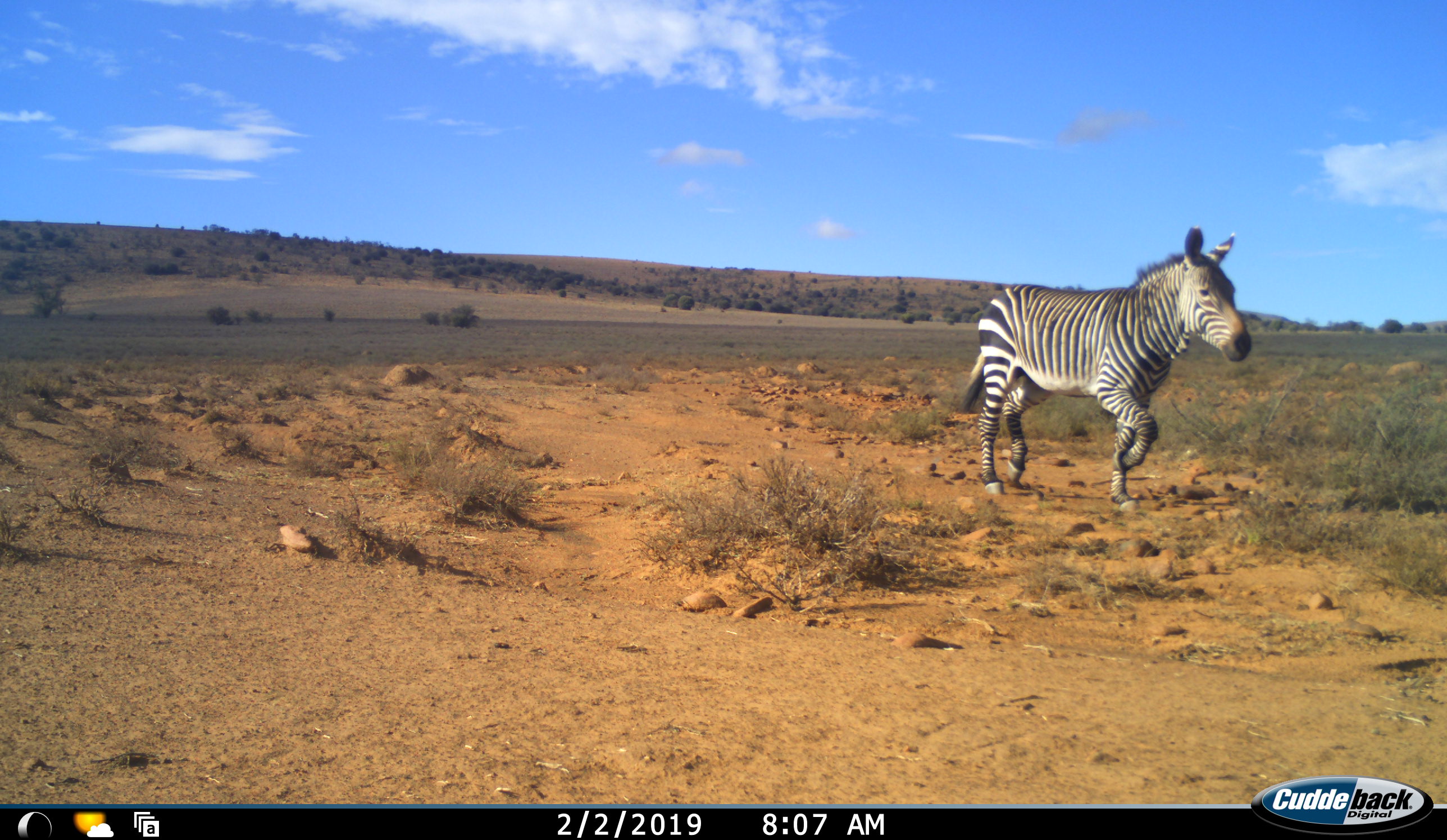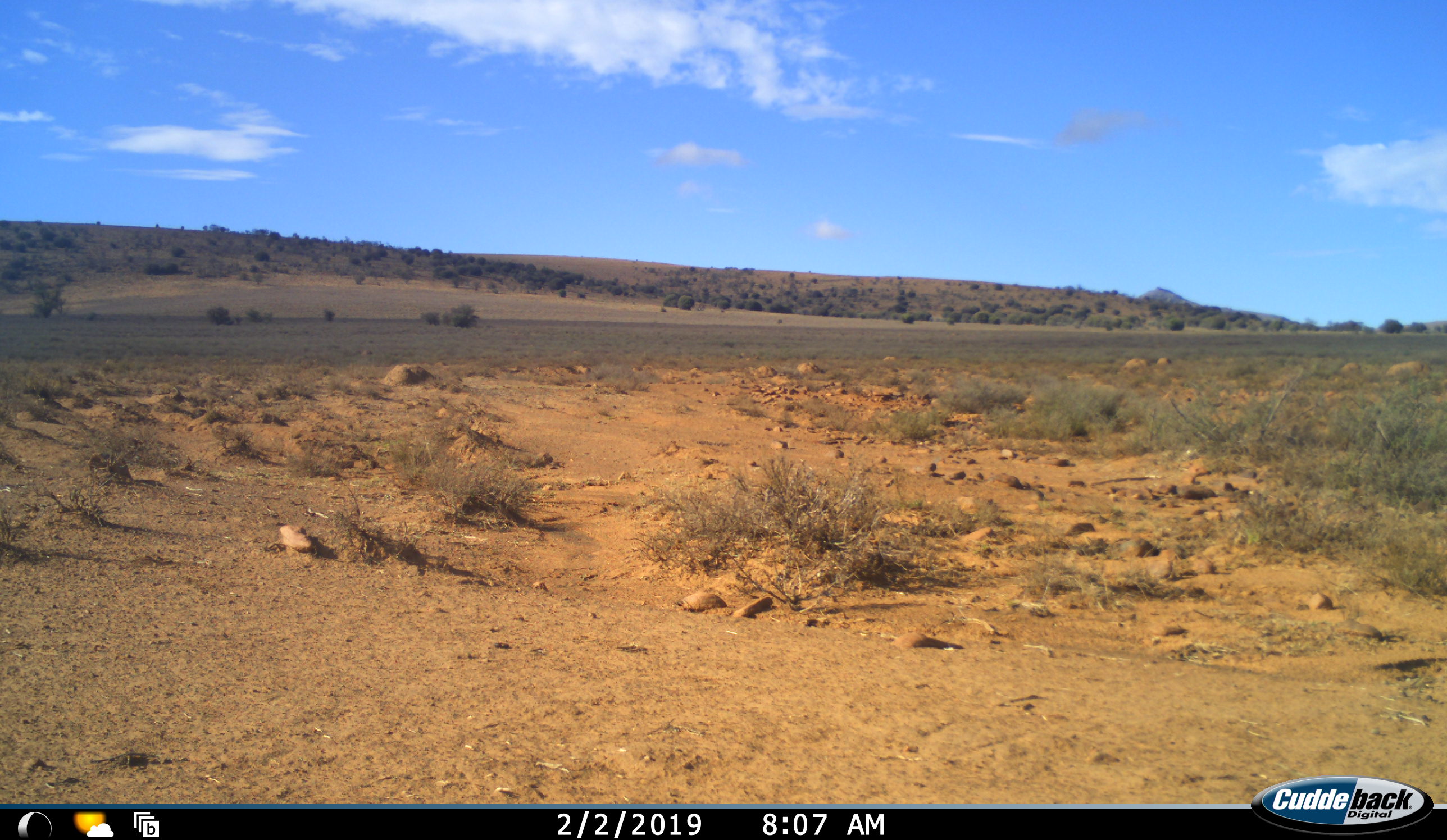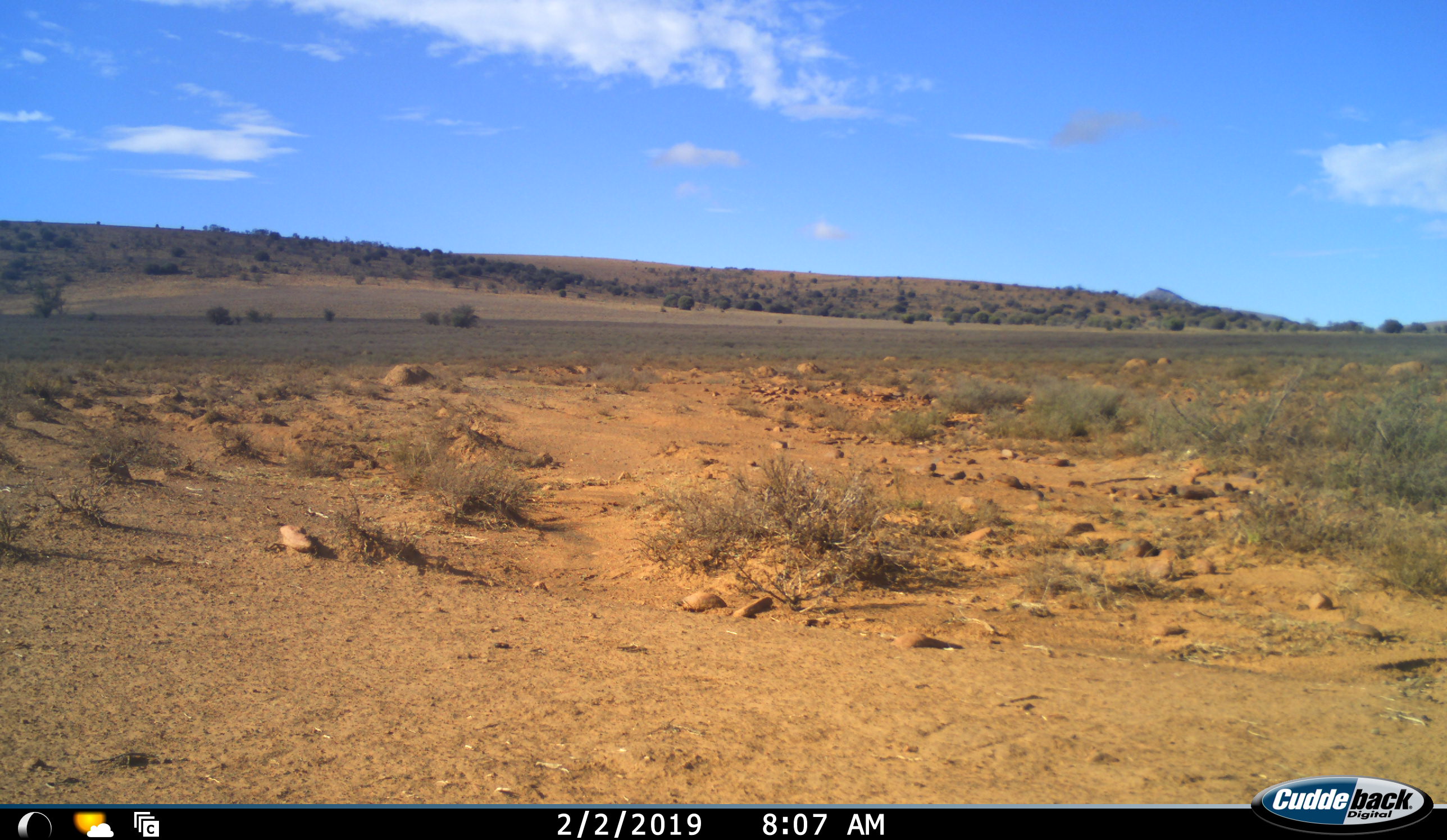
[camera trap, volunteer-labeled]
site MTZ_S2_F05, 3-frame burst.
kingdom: Animalia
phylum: Chordata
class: Mammalia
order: Perissodactyla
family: Equidae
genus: Equus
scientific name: Equus zebra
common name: mountain zebra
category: zebramountain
Zebramountain (mountain zebra) (Equus zebra), count 1. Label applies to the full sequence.